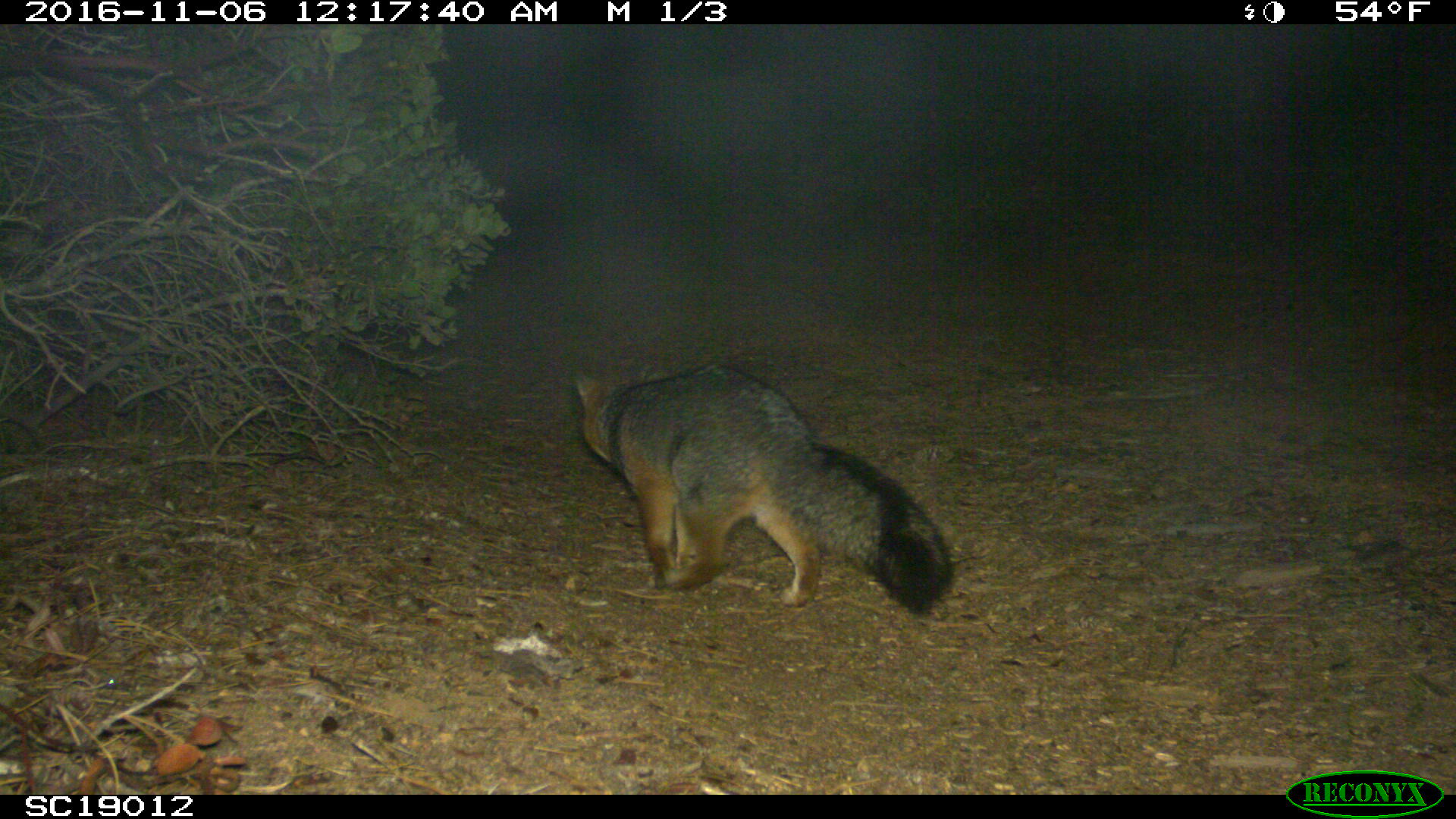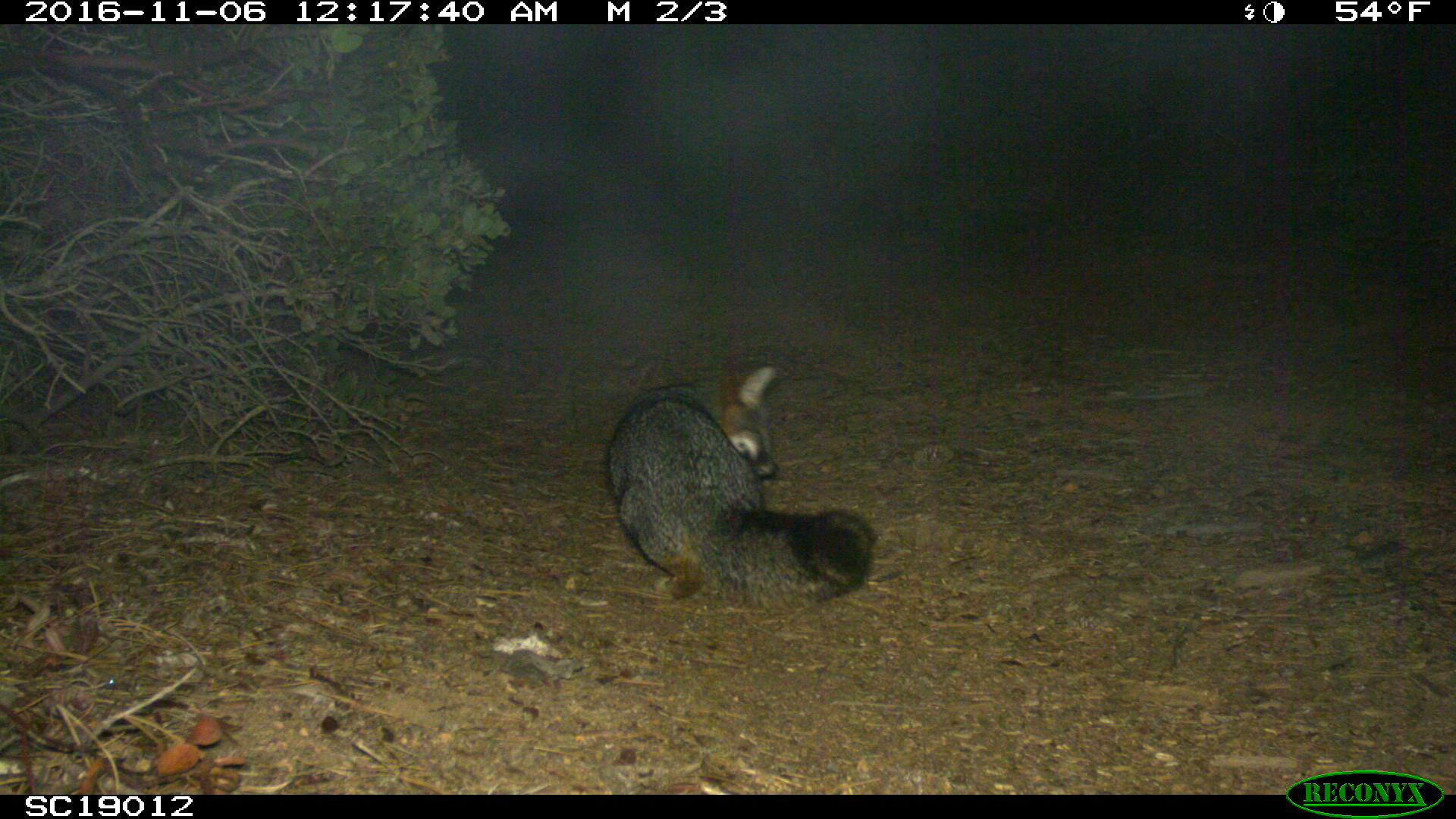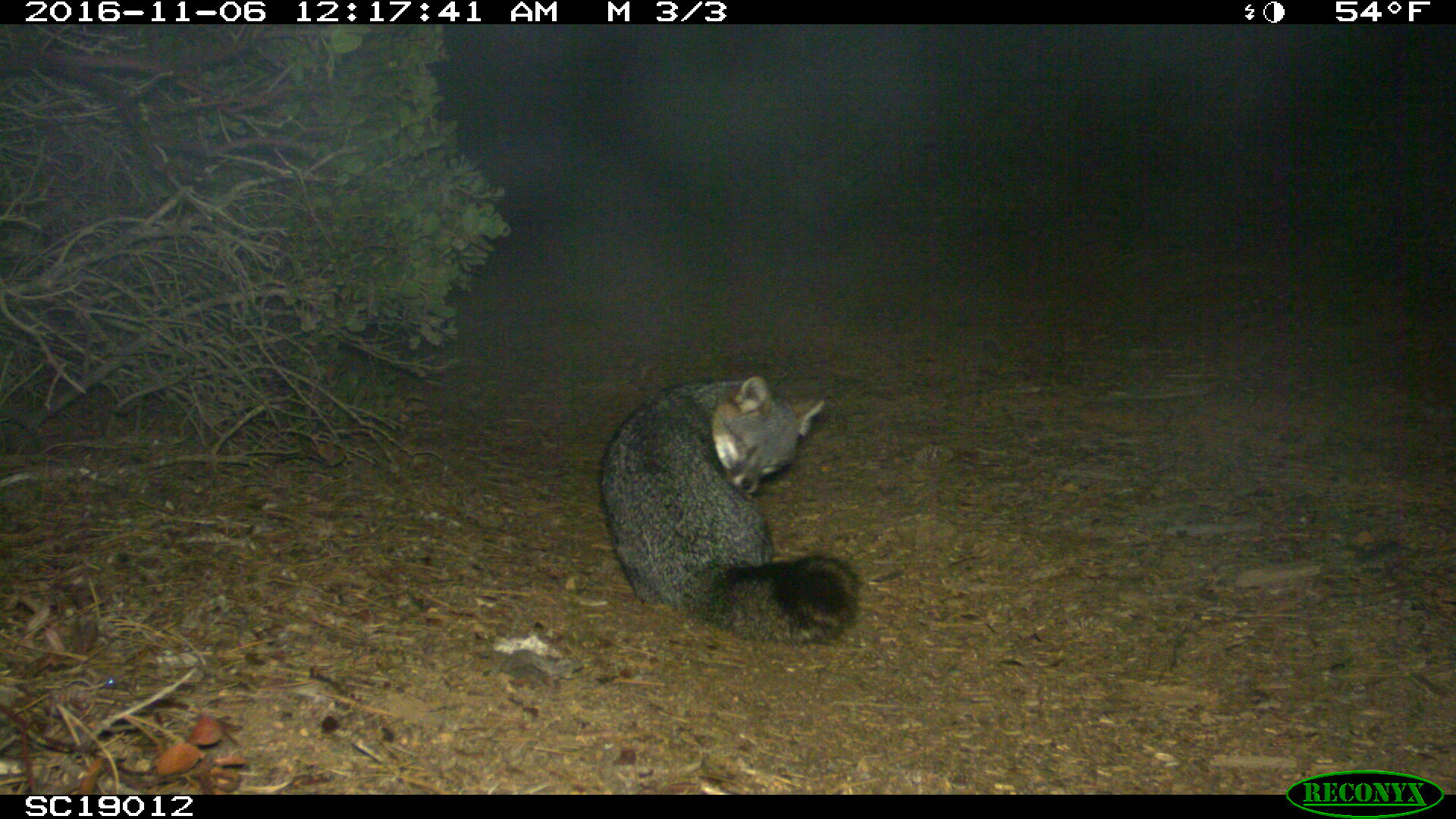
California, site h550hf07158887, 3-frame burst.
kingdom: Animalia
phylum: Chordata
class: Mammalia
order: Carnivora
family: Canidae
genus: Urocyon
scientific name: Urocyon littoralis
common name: island fox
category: fox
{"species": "fox (island fox) (Urocyon littoralis)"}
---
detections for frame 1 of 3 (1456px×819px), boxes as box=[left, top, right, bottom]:
fox: box=[568, 335, 956, 609]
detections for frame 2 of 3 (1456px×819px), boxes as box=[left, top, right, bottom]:
fox: box=[607, 366, 877, 610]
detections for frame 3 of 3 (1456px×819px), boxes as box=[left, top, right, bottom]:
fox: box=[597, 375, 863, 644]